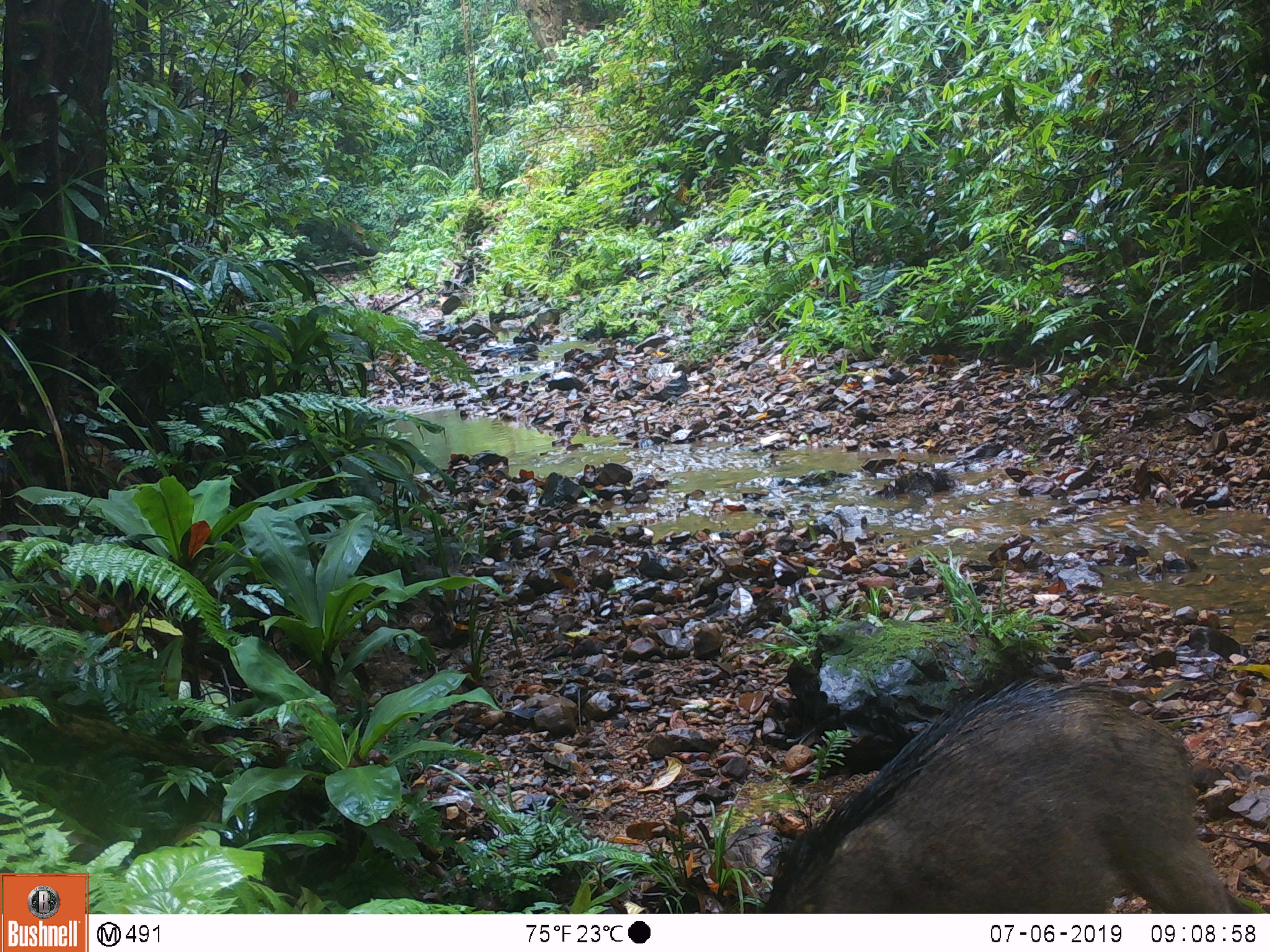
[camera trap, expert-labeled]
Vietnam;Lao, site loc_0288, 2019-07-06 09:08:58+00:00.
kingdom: Animalia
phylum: Chordata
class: Mammalia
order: Artiodactyla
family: Suidae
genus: Sus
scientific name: Sus scrofa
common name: eurasian wild pig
Eurasian wild pig (Sus scrofa). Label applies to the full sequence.